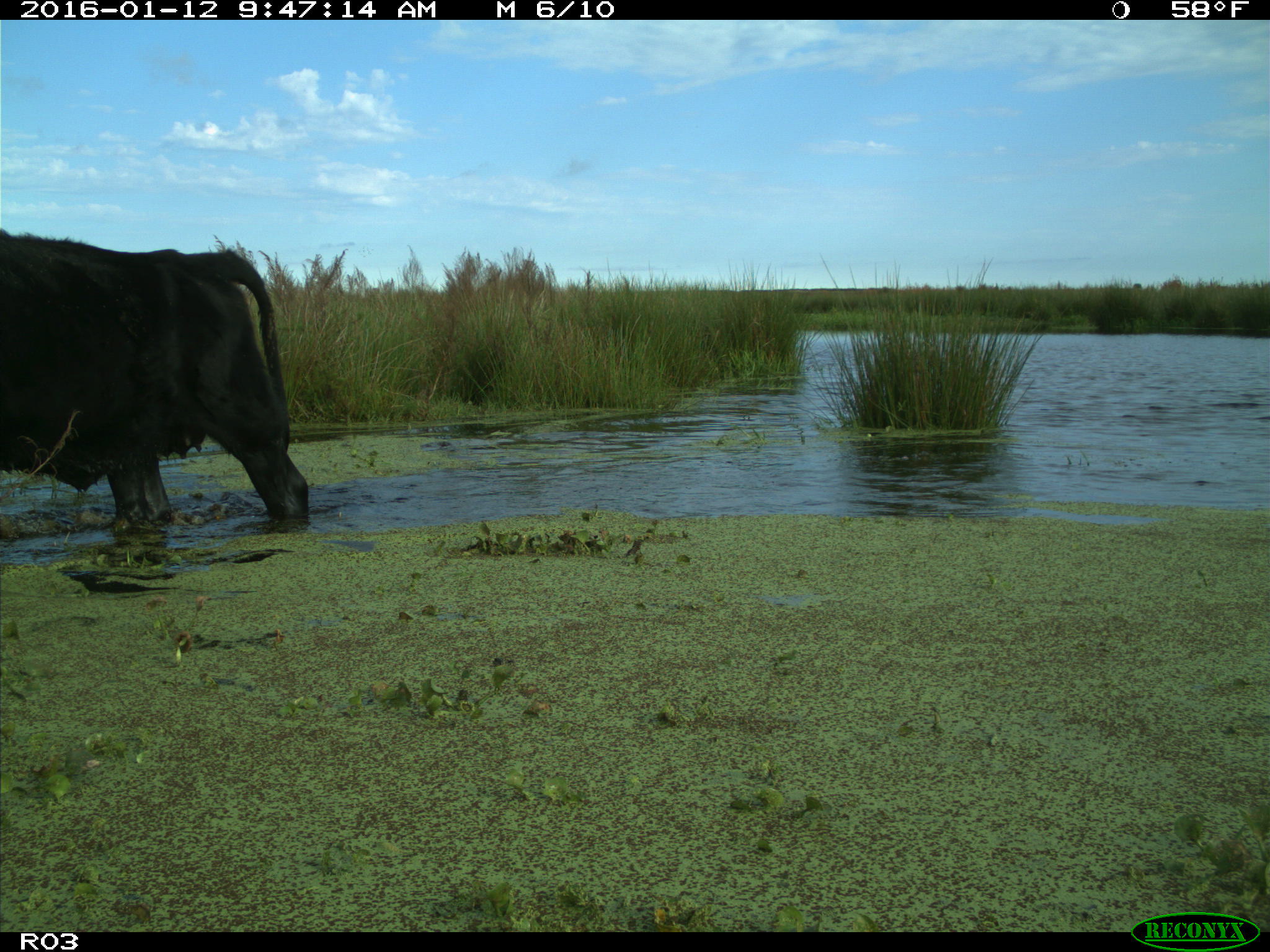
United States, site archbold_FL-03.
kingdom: Animalia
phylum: Chordata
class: Mammalia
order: Artiodactyla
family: Bovidae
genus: Bos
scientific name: Bos taurus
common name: domestic cow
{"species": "Bos taurus (domestic cow)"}